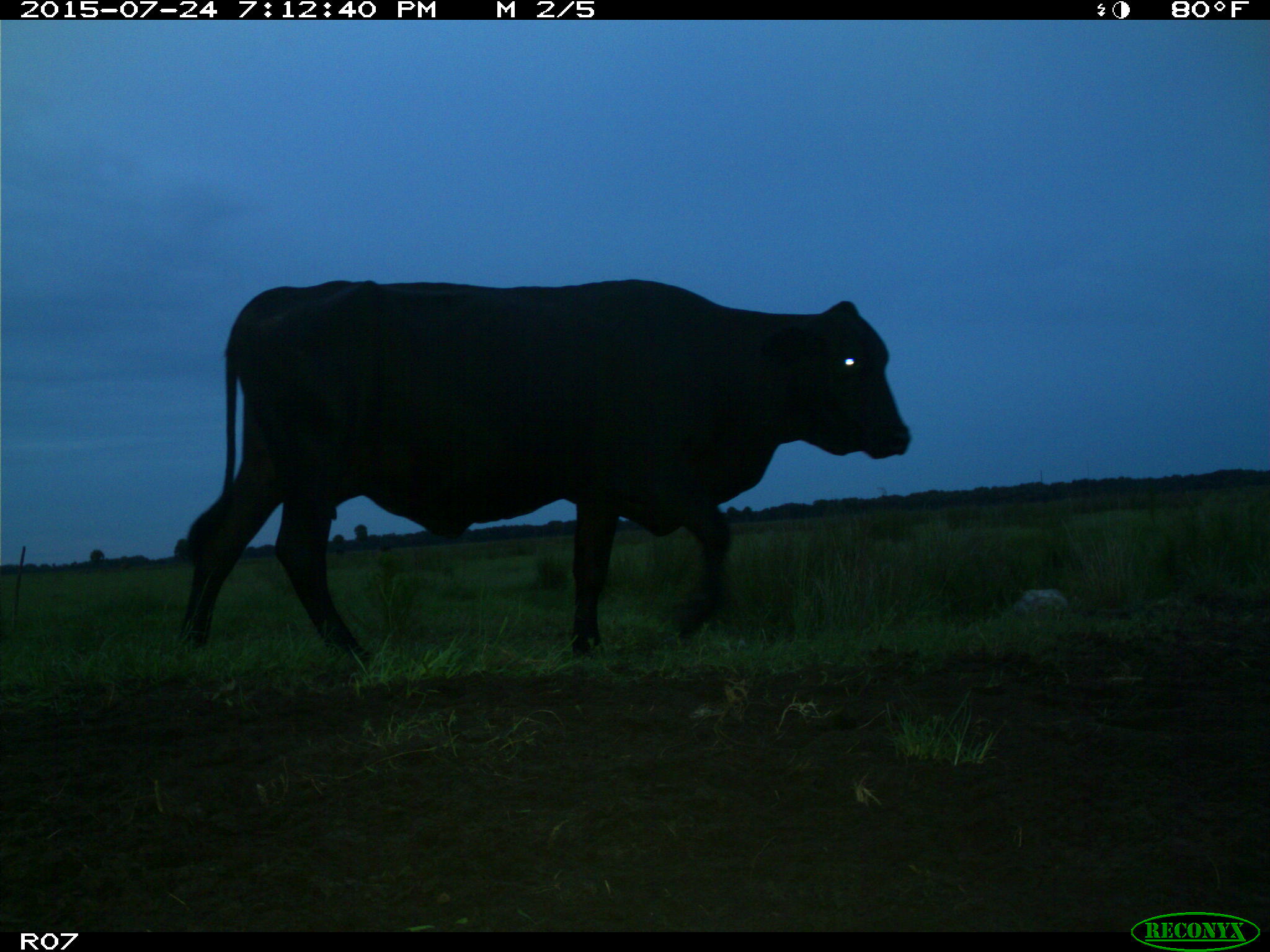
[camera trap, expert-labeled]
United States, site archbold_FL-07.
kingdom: Animalia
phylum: Chordata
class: Mammalia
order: Artiodactyla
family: Bovidae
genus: Bos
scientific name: Bos taurus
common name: domestic cow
Bos taurus (domestic cow).